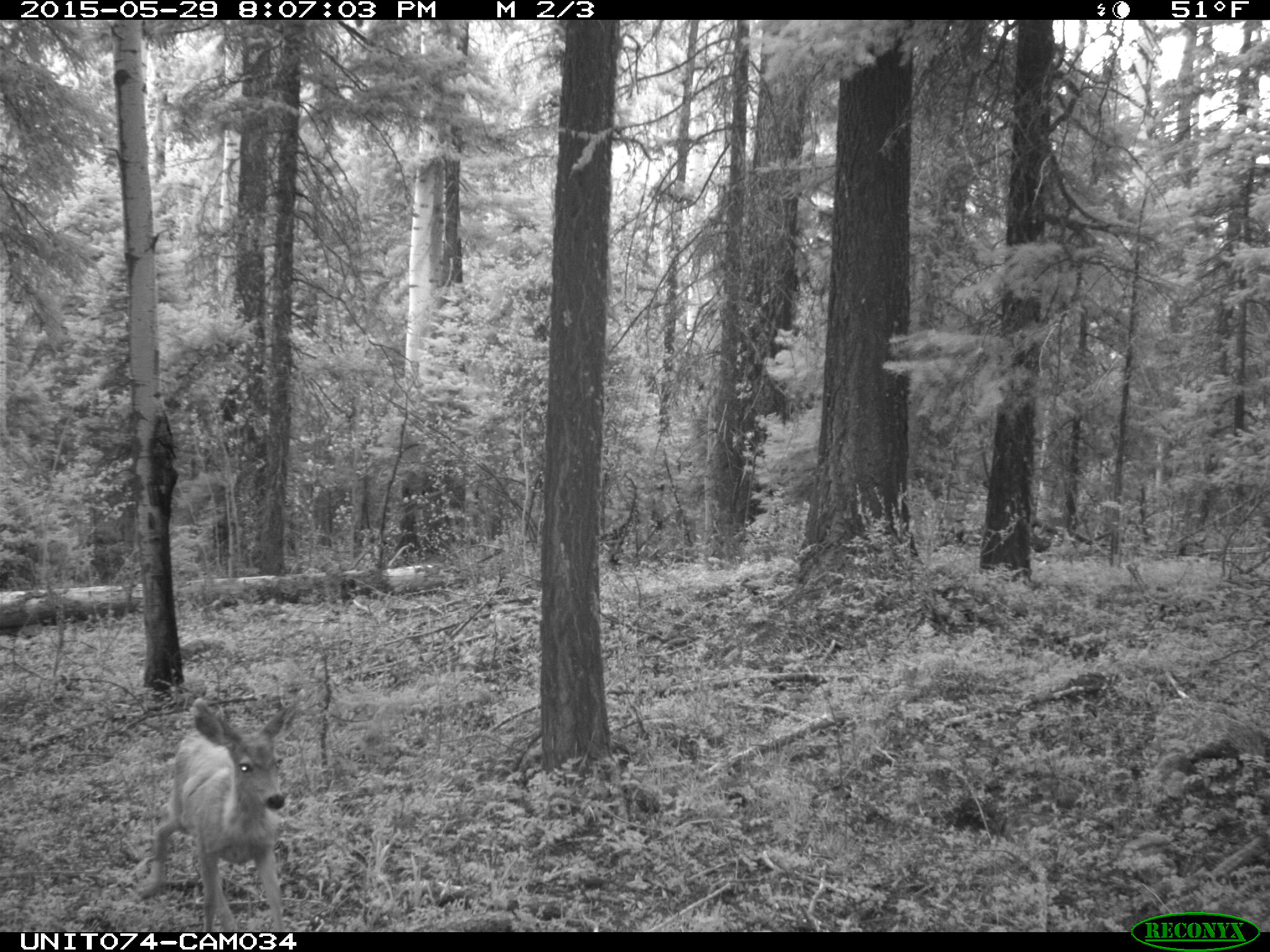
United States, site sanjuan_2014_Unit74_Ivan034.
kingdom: Animalia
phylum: Chordata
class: Mammalia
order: Artiodactyla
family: Cervidae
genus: Odocoileus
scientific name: Odocoileus hemionus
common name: mule deer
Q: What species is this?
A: Odocoileus hemionus (mule deer).